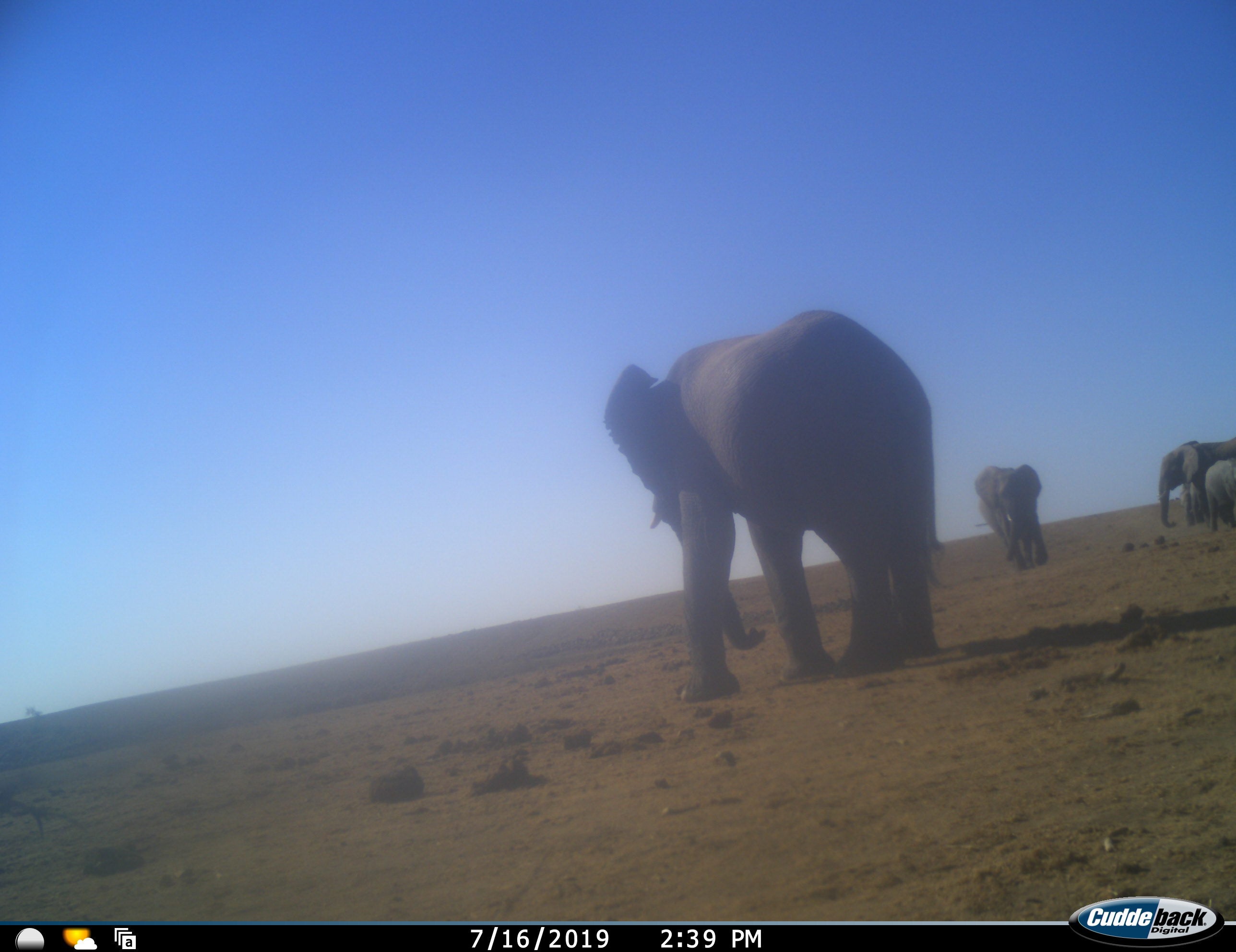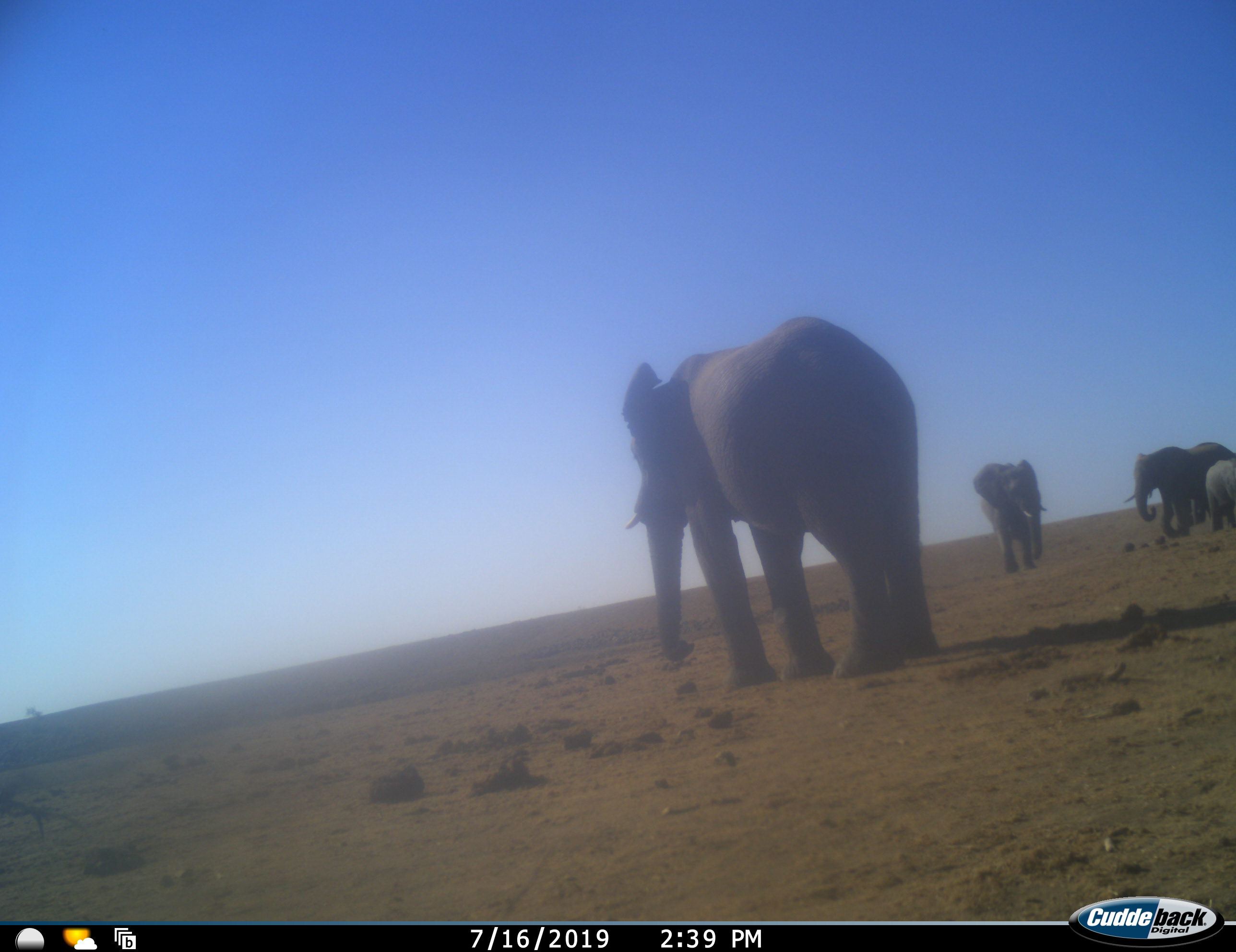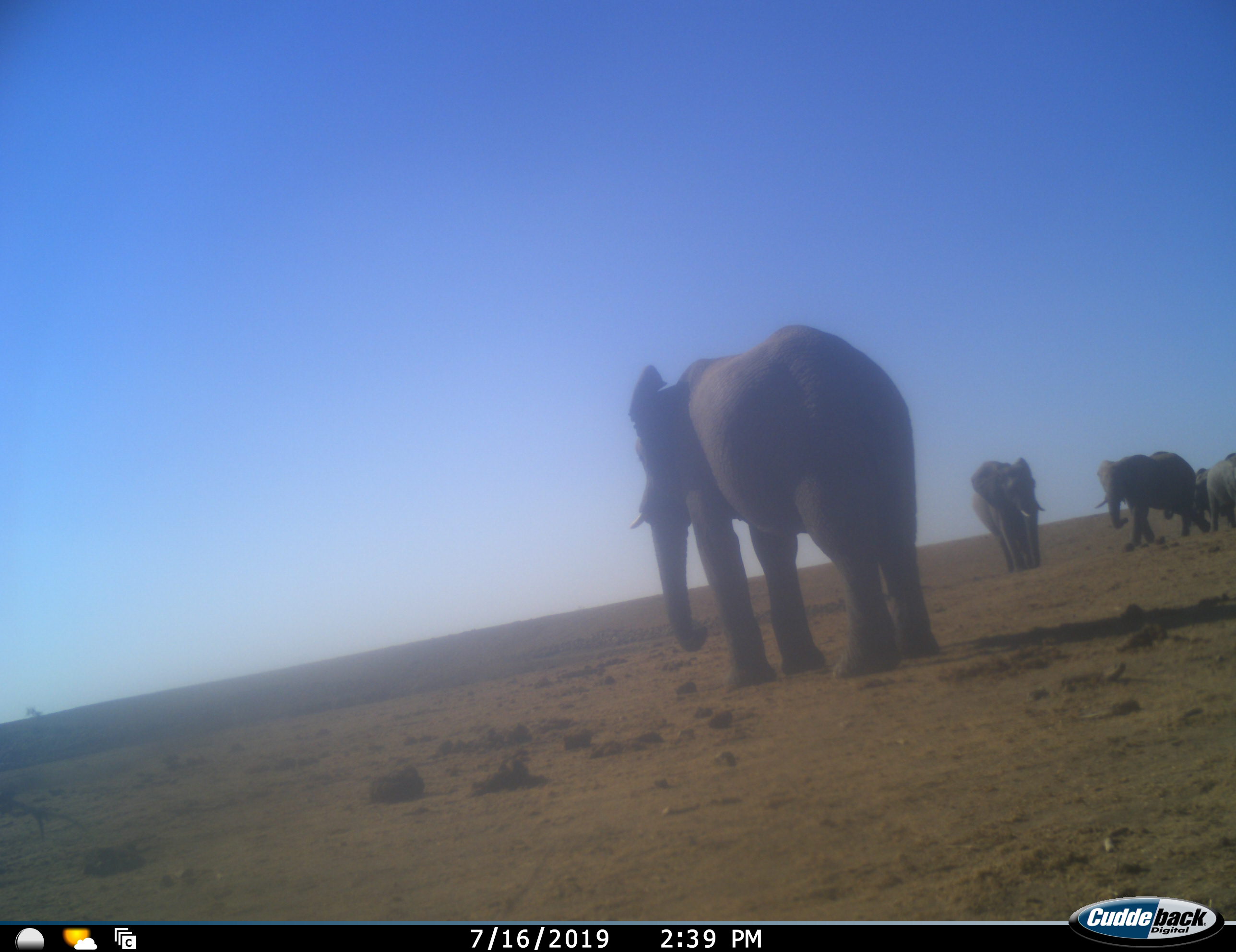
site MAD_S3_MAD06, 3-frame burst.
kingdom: Animalia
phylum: Chordata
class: Mammalia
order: Proboscidea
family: Elephantidae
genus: Loxodonta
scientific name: Loxodonta africana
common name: african bush elephant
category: elephant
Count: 4.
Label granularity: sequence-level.